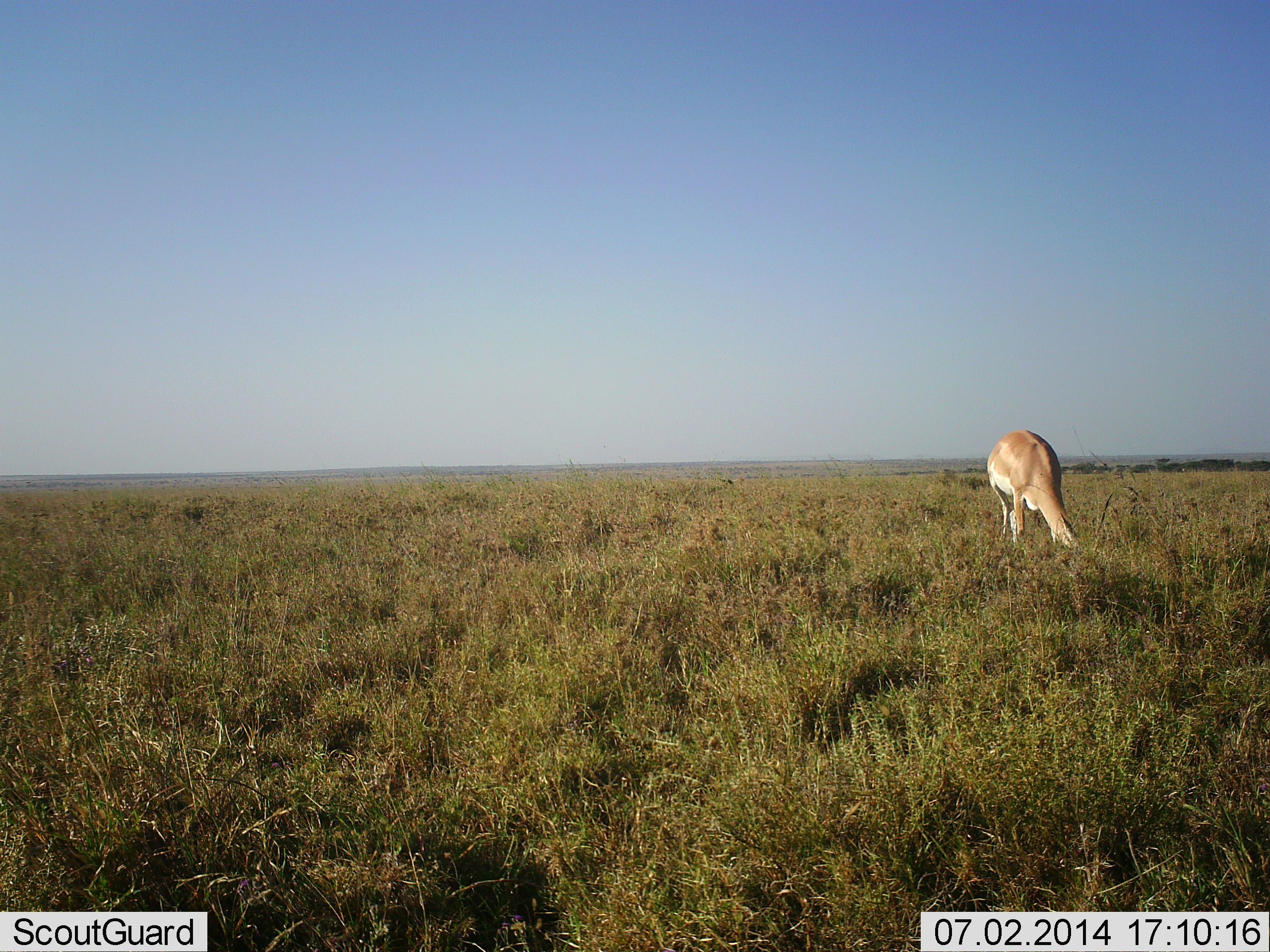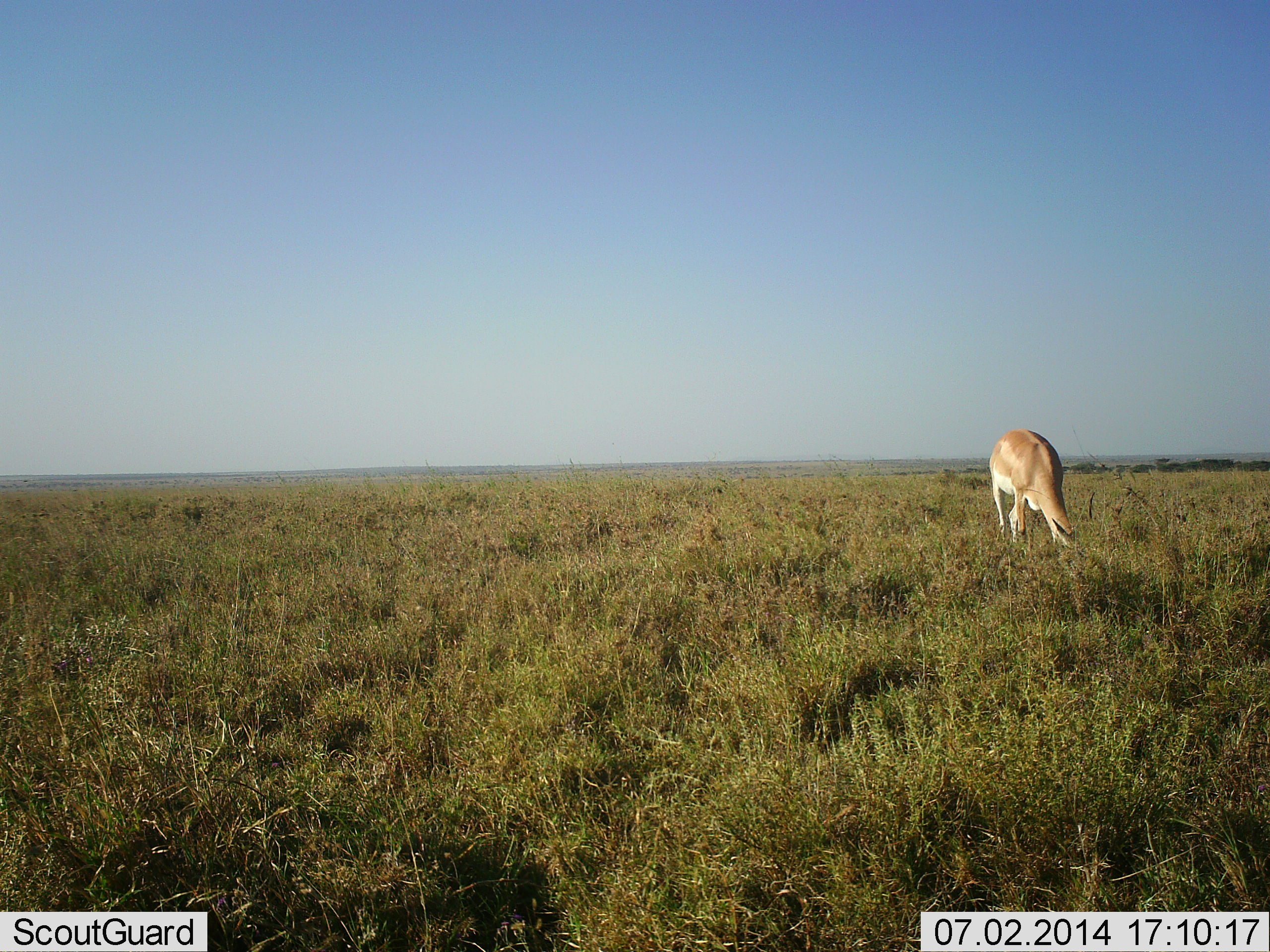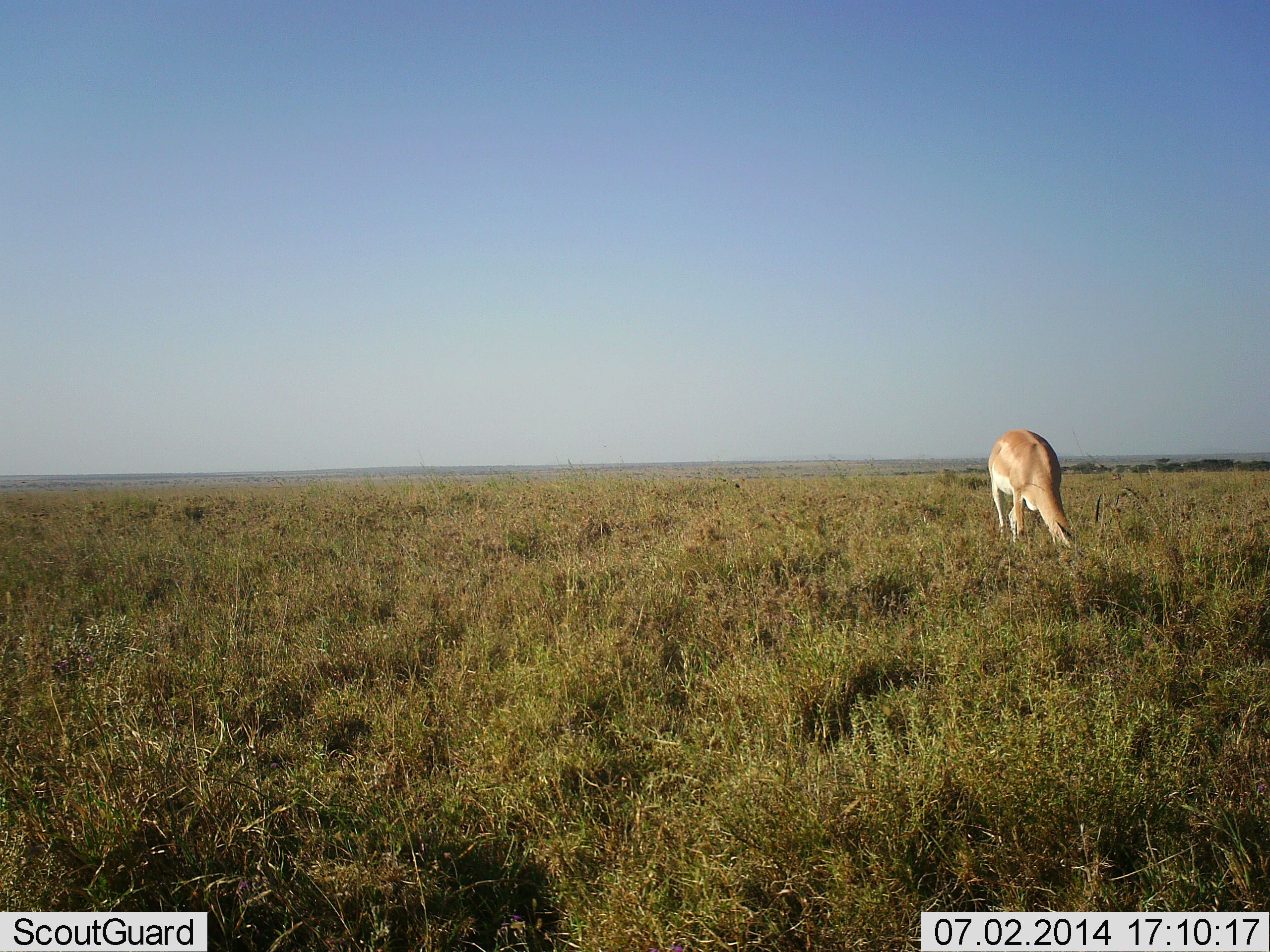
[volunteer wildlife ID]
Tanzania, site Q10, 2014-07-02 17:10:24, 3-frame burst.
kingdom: Animalia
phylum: Chordata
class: Mammalia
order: Artiodactyla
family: Bovidae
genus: Nanger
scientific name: Nanger granti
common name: grant's gazelle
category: gazellegrants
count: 1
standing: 10%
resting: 0%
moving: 10%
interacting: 0%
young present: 0%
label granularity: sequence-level